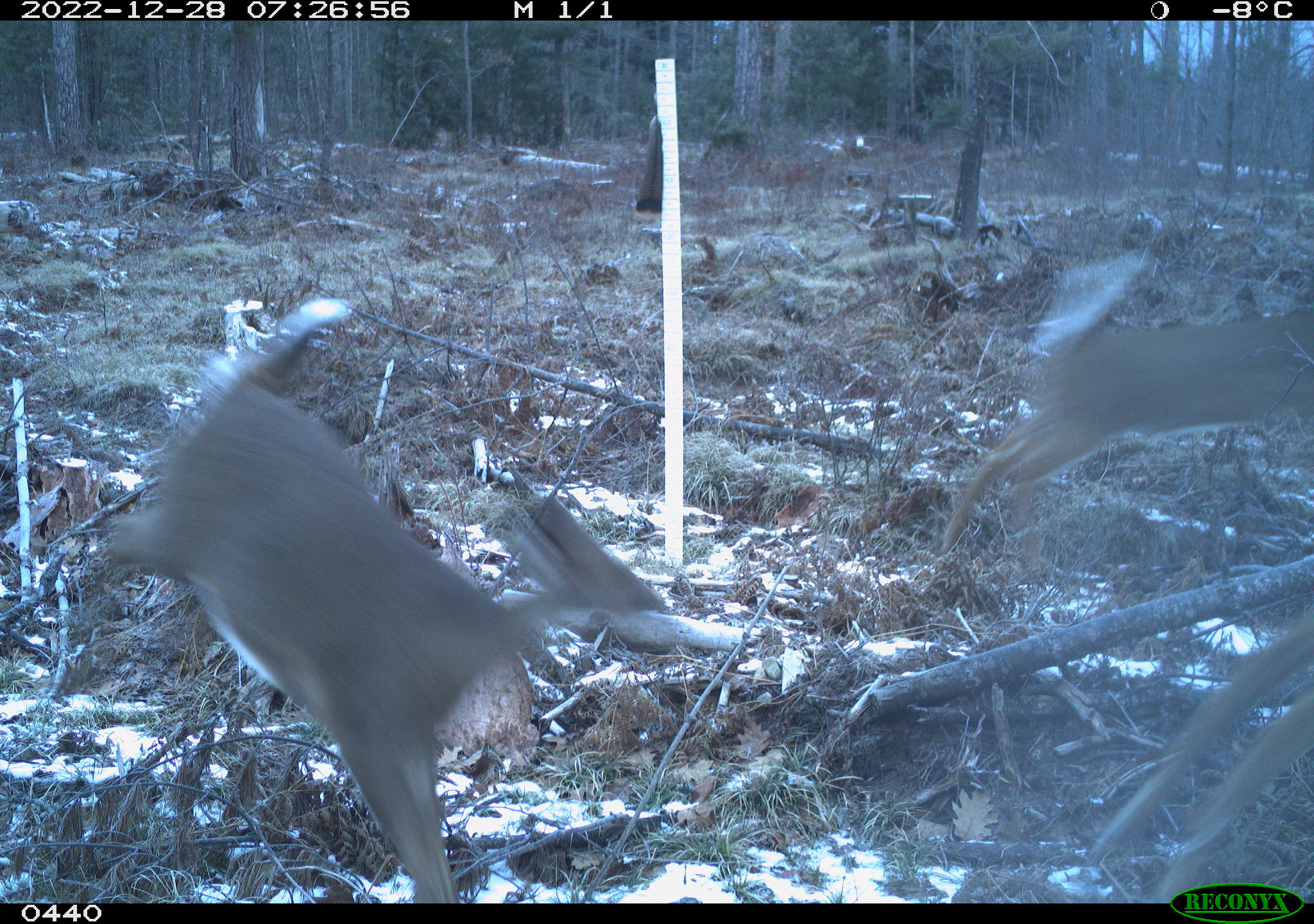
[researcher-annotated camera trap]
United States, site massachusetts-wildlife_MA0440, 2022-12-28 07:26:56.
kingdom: Animalia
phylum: Chordata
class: Mammalia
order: Artiodactyla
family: Cervidae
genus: Odocoileus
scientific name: Odocoileus virginianus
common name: white-tailed deer